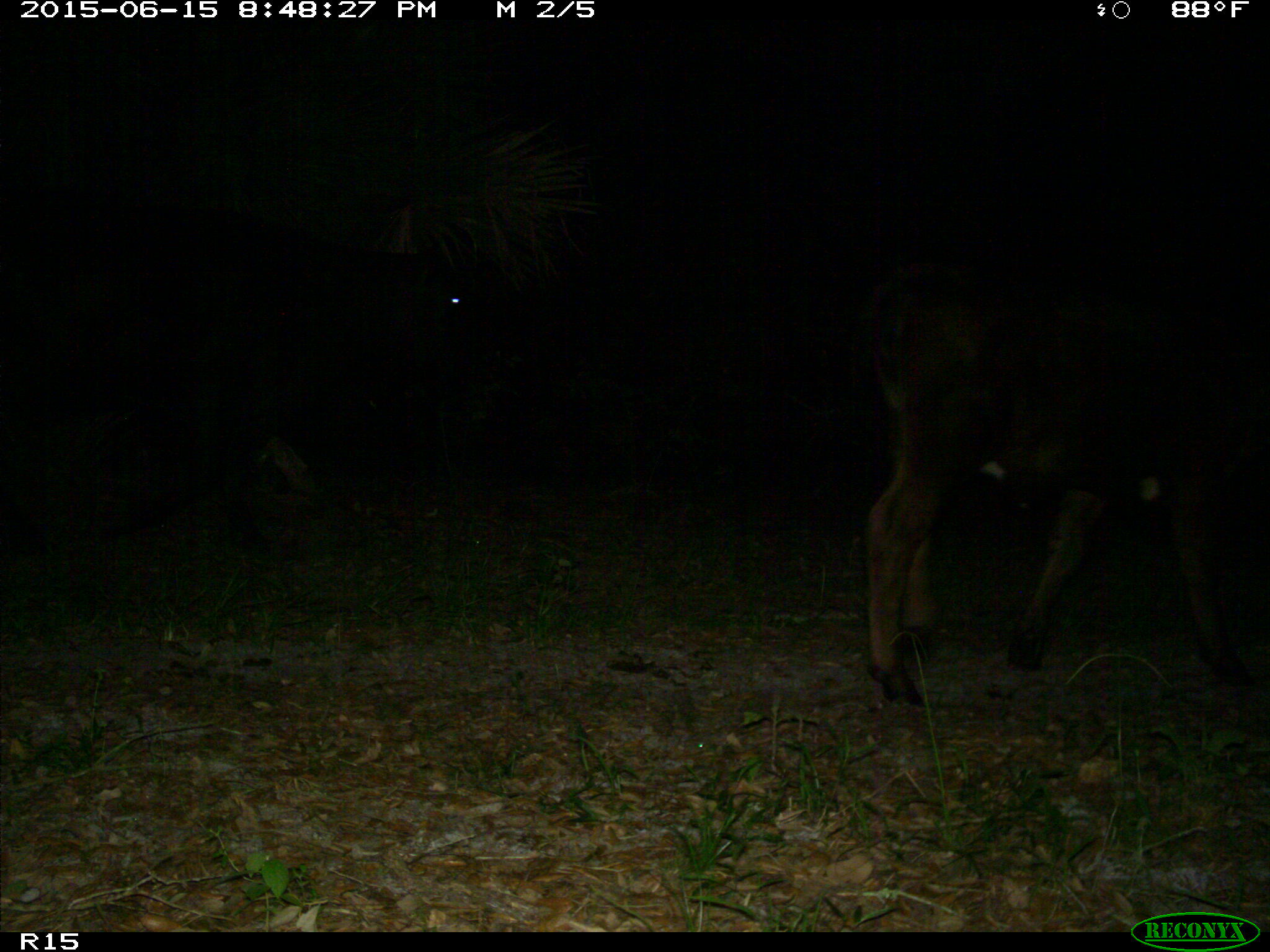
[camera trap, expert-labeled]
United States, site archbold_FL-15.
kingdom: Animalia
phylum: Chordata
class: Mammalia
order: Artiodactyla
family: Bovidae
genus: Bos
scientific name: Bos taurus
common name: domestic cow